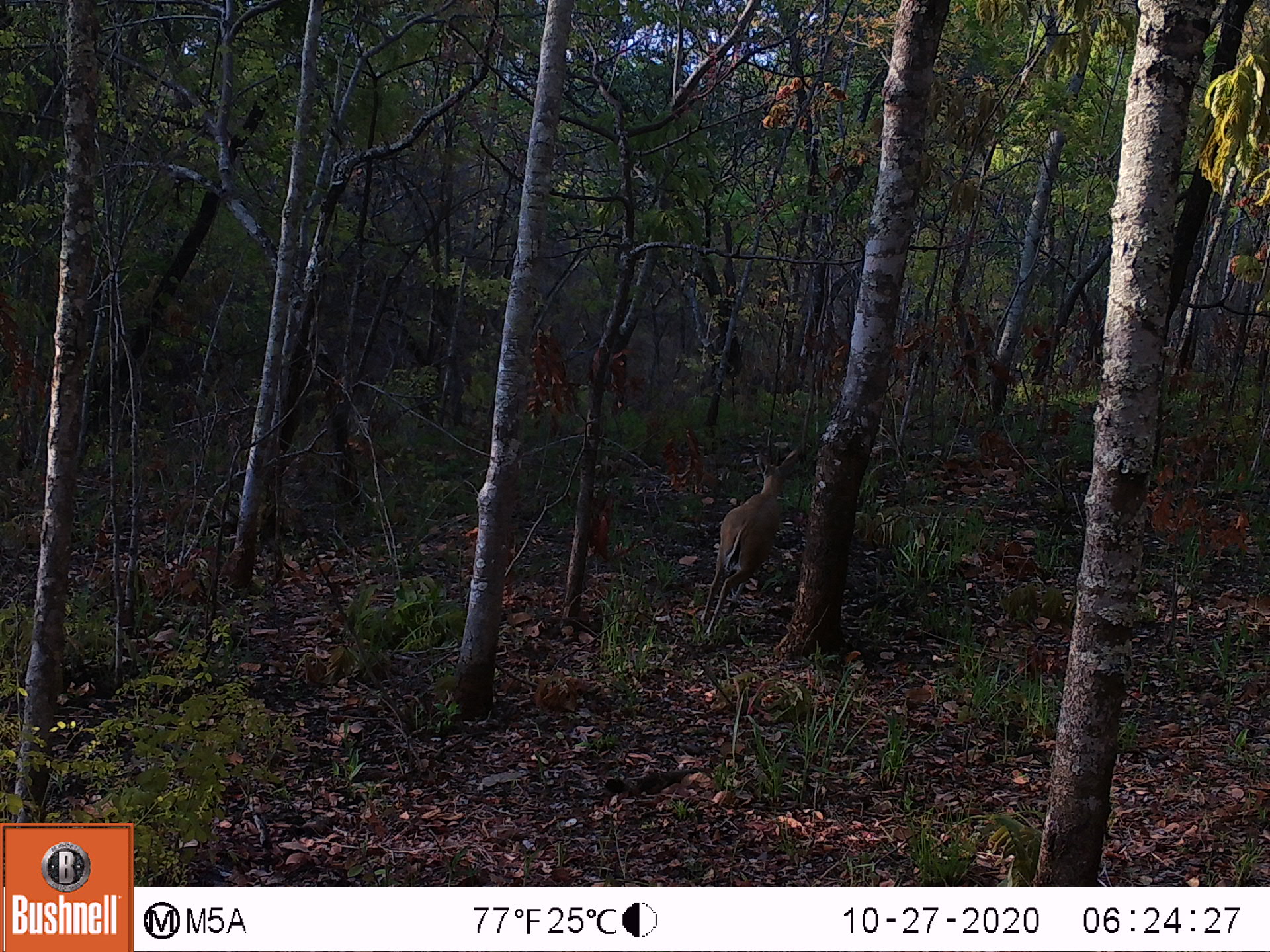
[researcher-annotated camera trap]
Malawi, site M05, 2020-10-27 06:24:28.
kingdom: Animalia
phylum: Chordata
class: Mammalia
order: Artiodactyla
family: Bovidae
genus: Sylvicapra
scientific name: Sylvicapra grimmia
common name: common duiker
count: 1